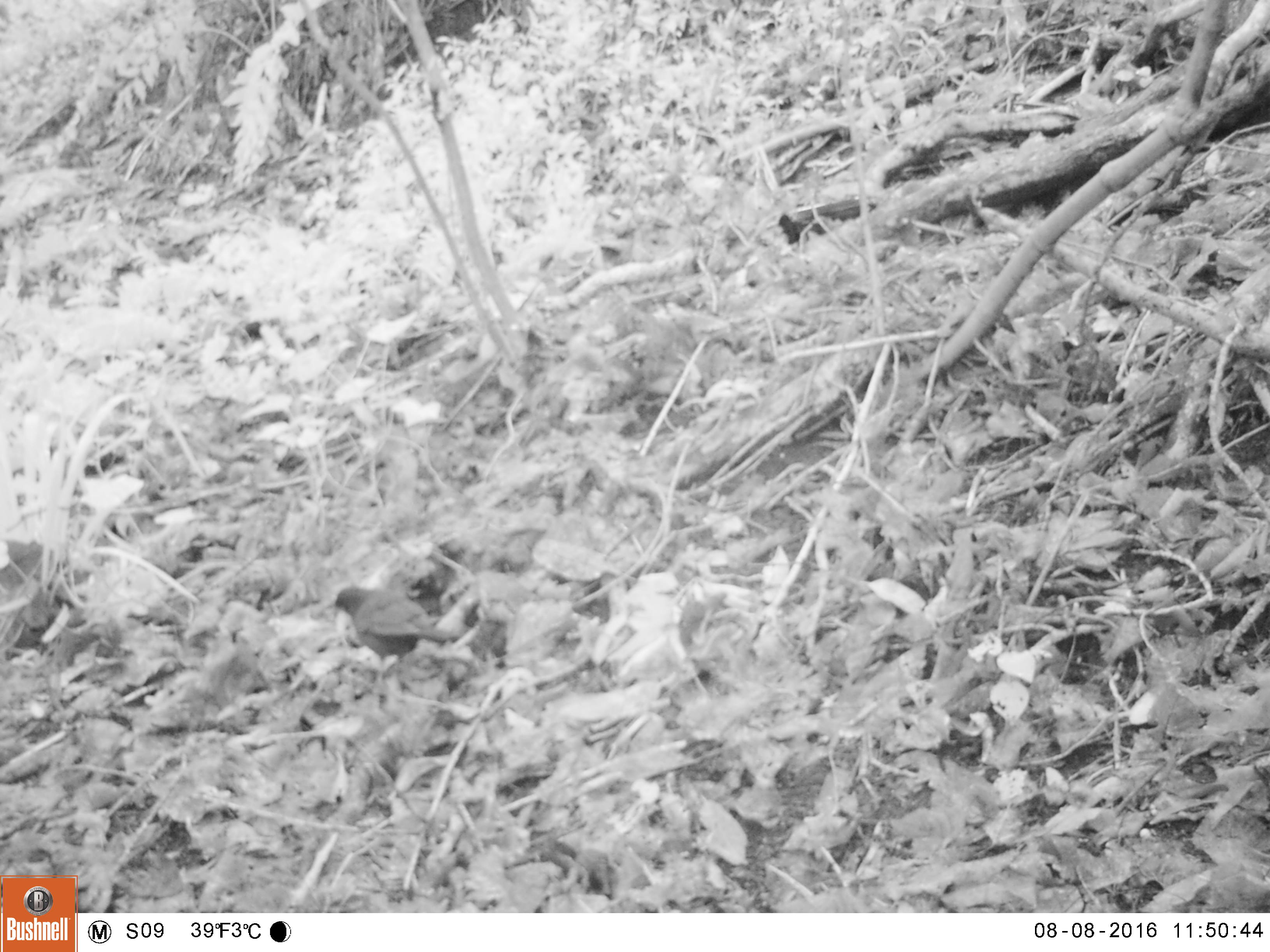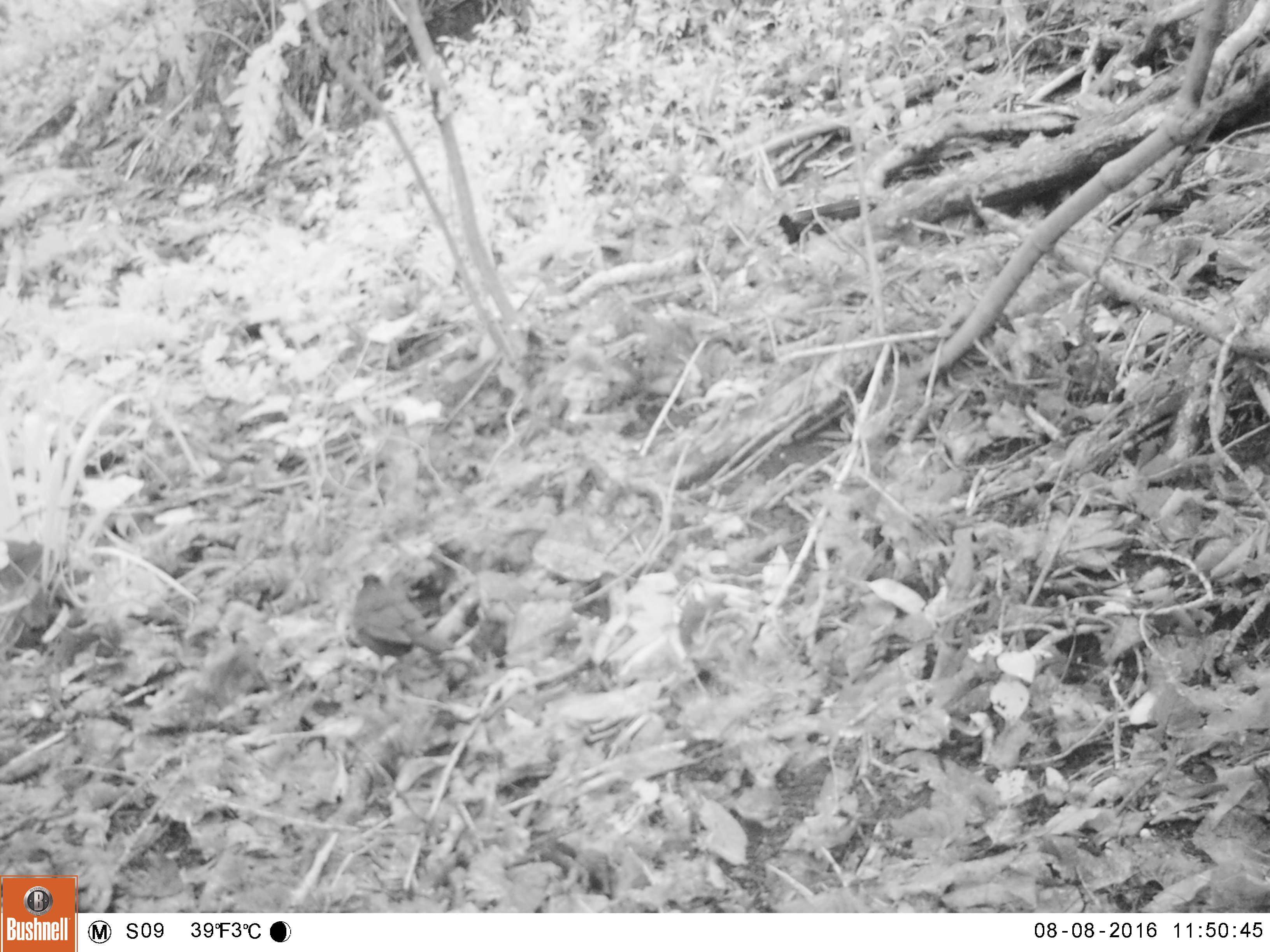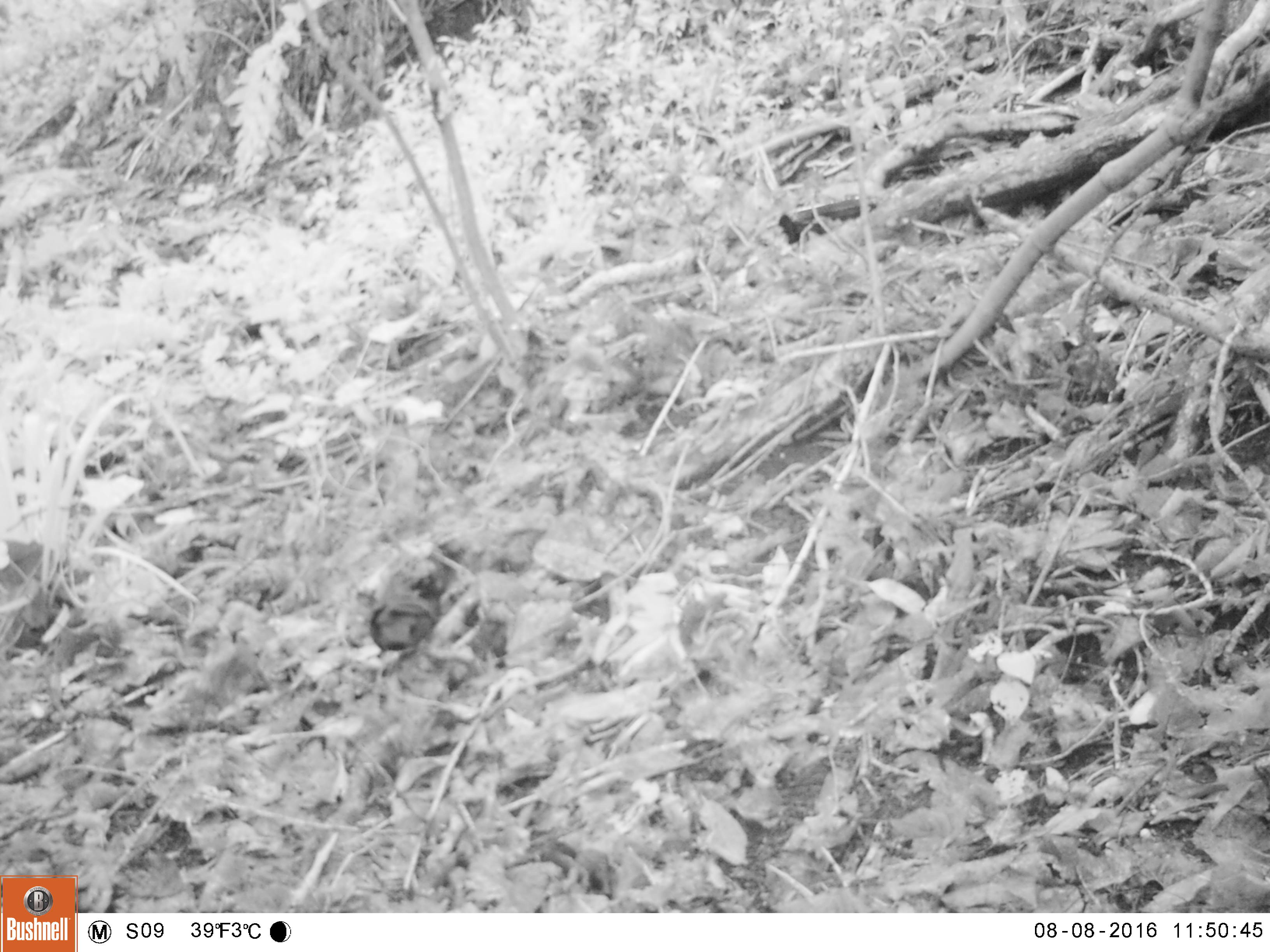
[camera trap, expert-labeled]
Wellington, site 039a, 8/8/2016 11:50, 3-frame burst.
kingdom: Animalia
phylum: Chordata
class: Aves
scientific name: Aves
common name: bird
Bird (Aves).